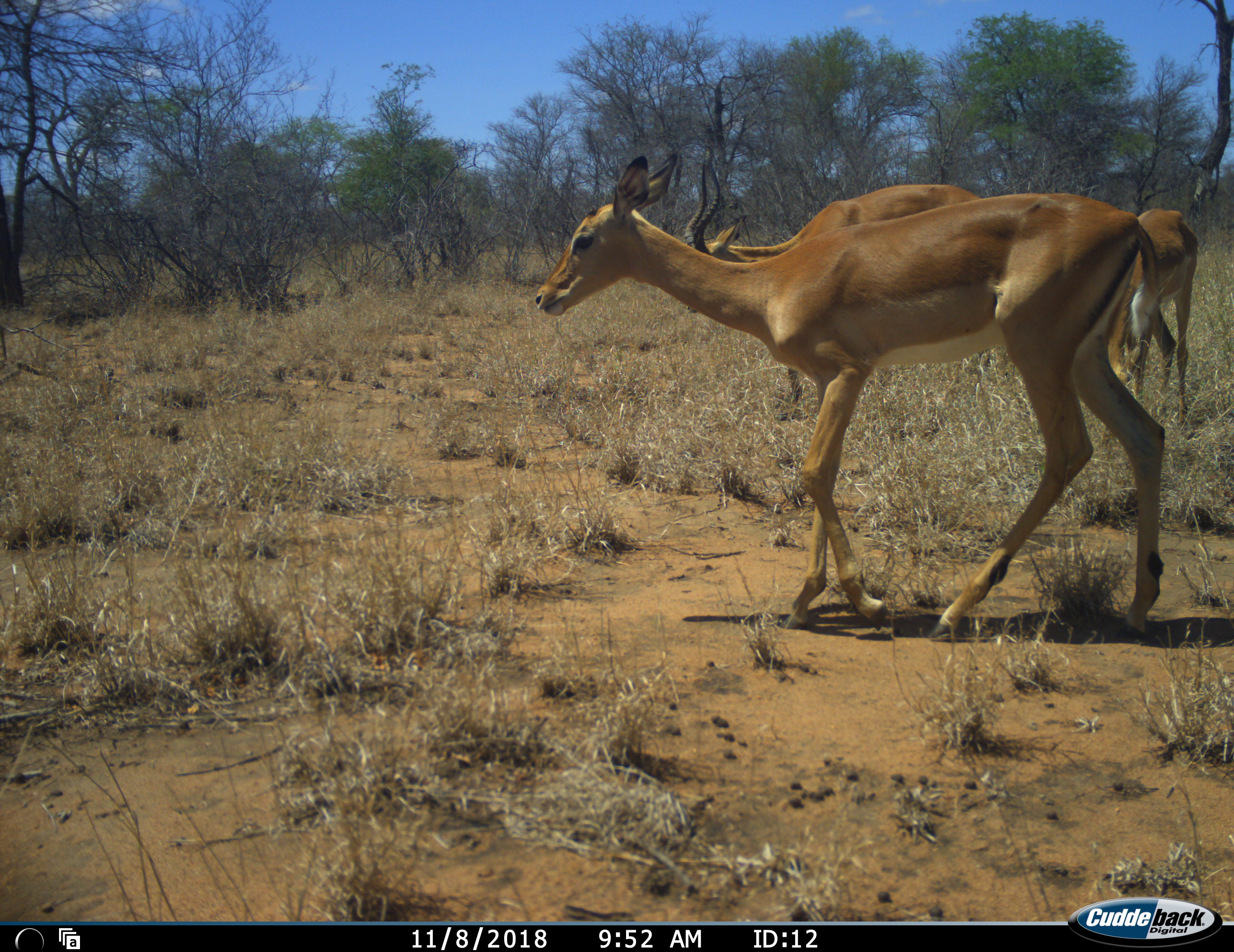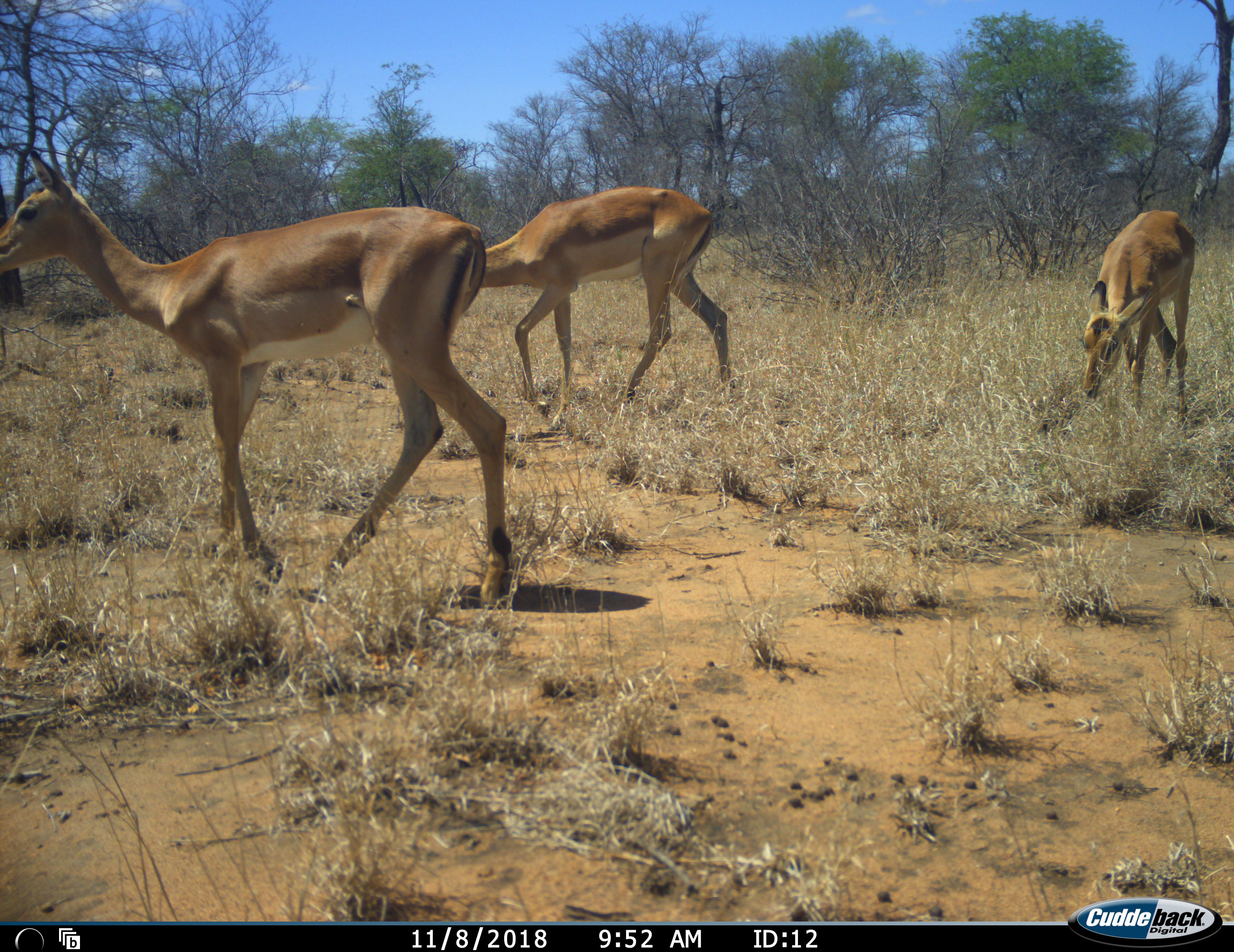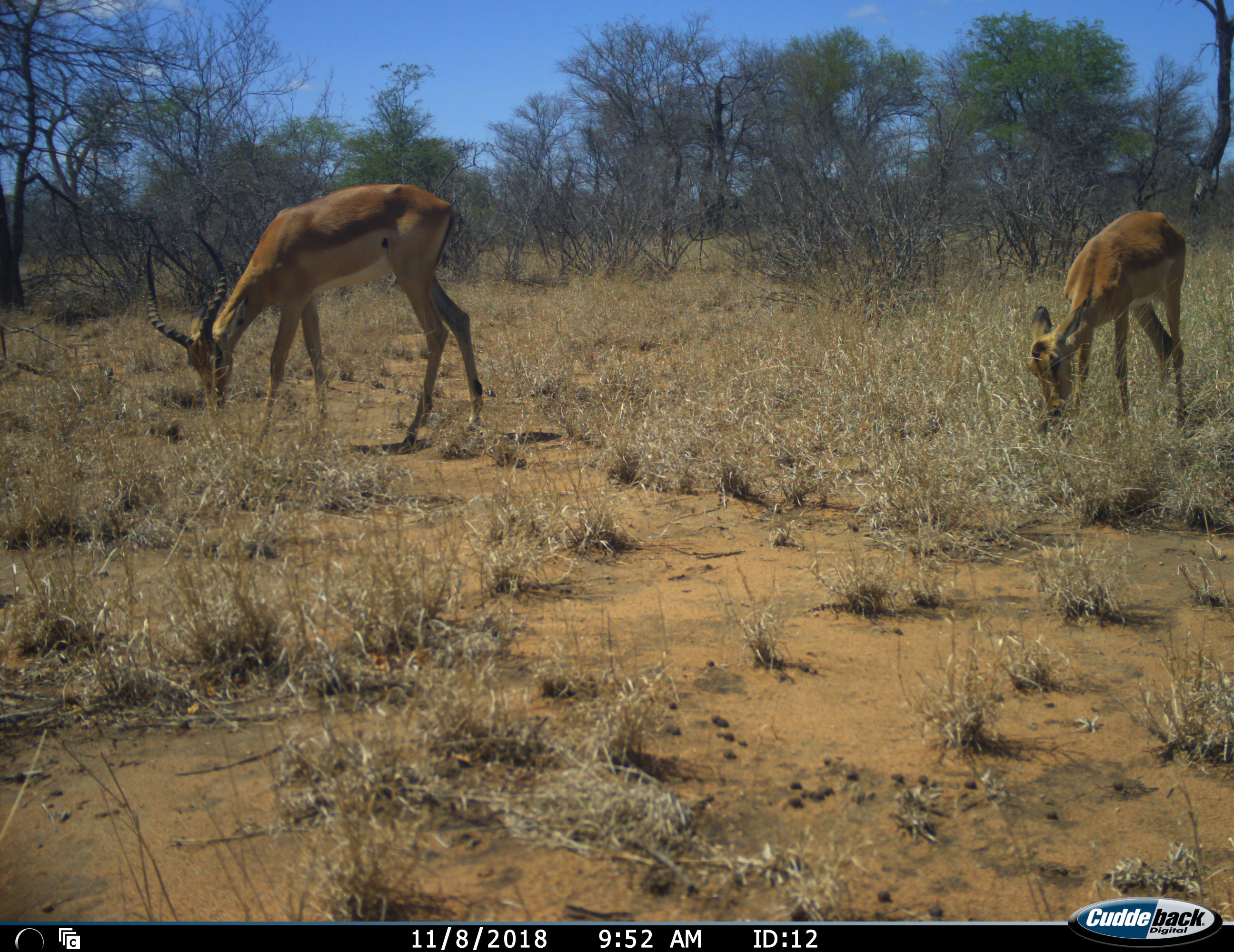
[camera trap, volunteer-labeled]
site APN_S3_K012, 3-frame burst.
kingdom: Animalia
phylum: Chordata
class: Mammalia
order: Artiodactyla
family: Bovidae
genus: Aepyceros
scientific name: Aepyceros melampus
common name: impala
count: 3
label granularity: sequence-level